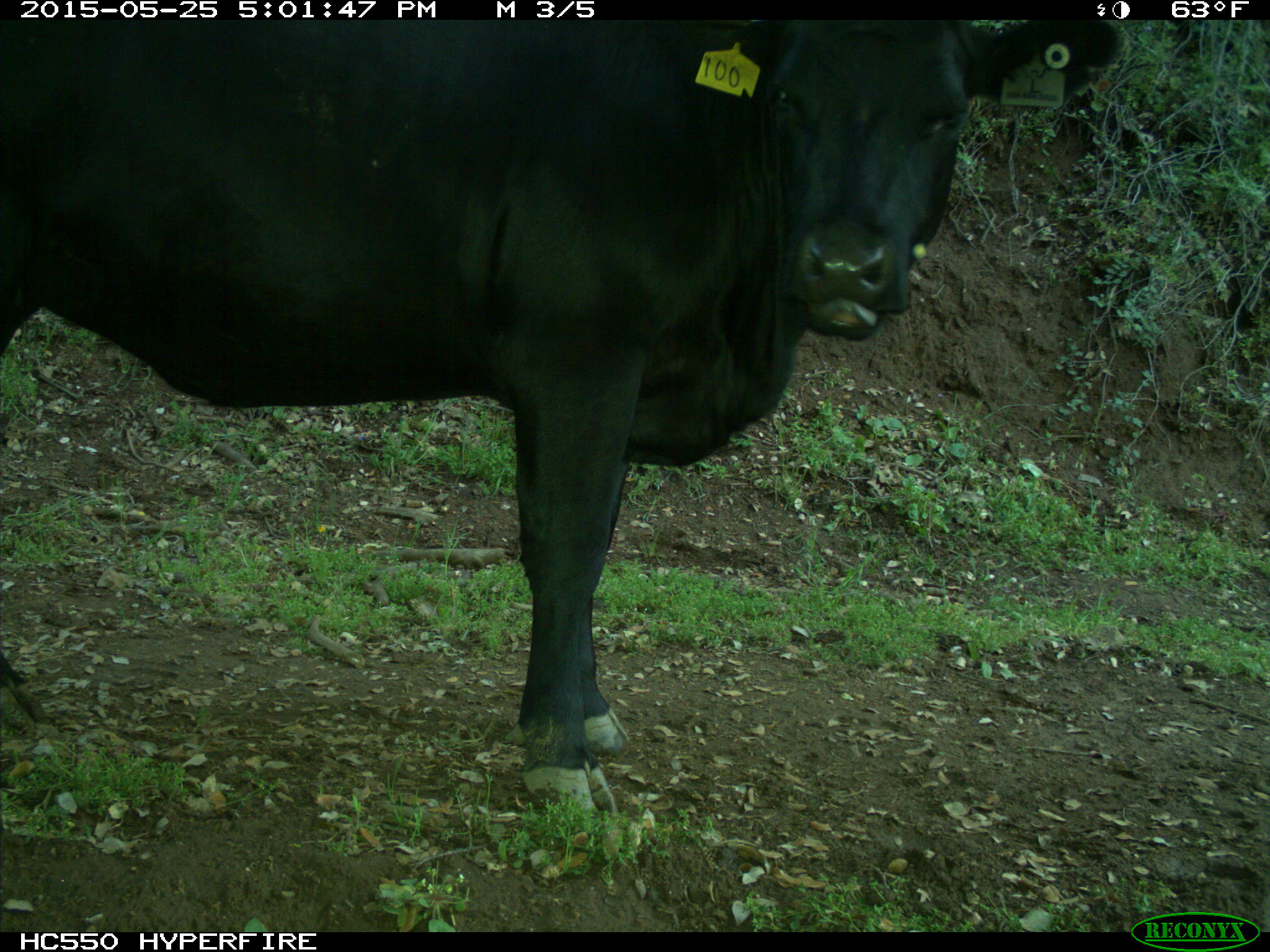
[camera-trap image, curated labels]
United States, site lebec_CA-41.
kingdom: Animalia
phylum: Chordata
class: Mammalia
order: Artiodactyla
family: Bovidae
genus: Bos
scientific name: Bos taurus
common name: domestic cow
Bos taurus (domestic cow).